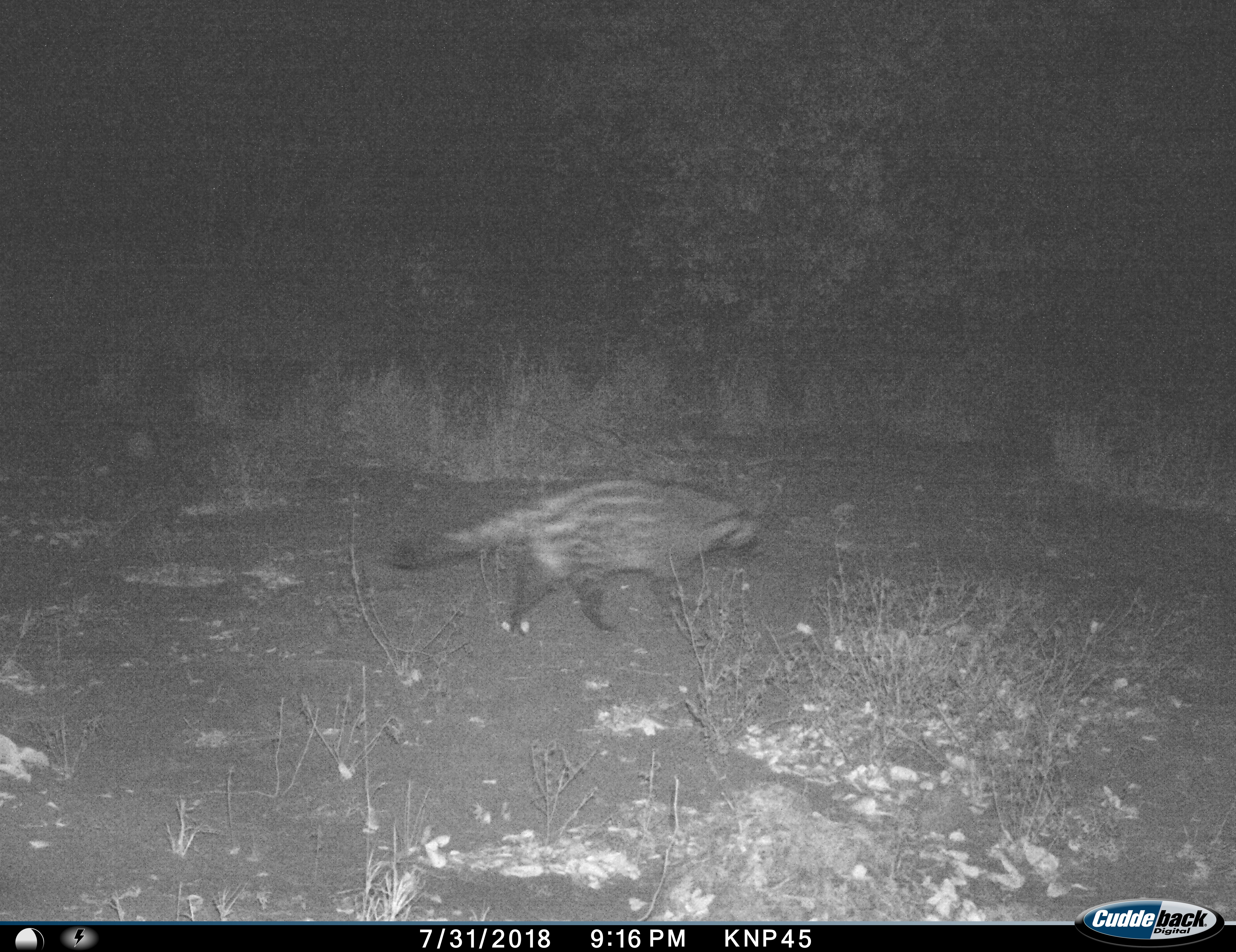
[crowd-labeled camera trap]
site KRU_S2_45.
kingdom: Animalia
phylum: Chordata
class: Mammalia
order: Carnivora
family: Viverridae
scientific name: Viverridae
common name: civet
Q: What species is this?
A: Civet (Viverridae).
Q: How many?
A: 1.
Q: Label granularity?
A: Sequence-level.